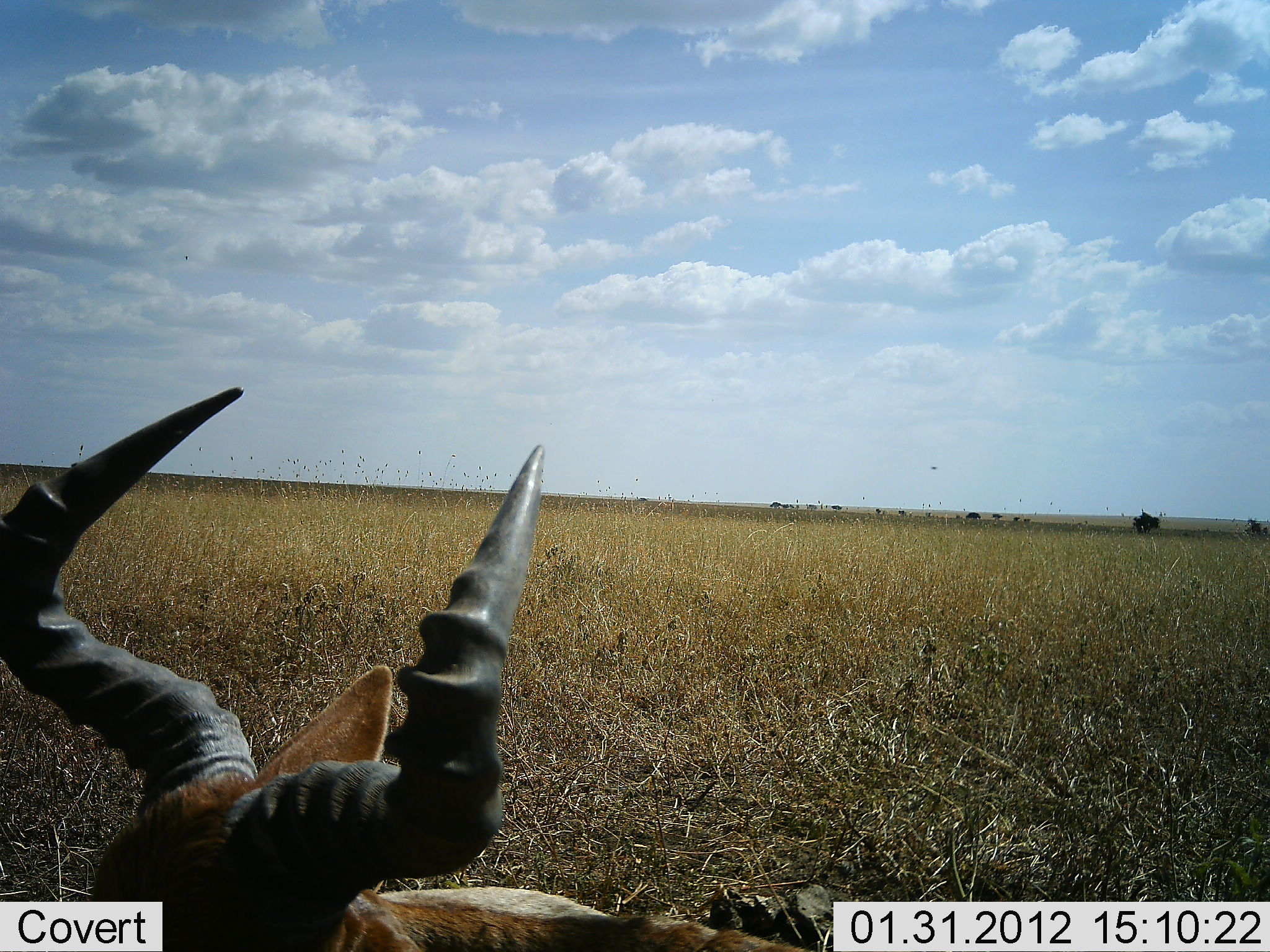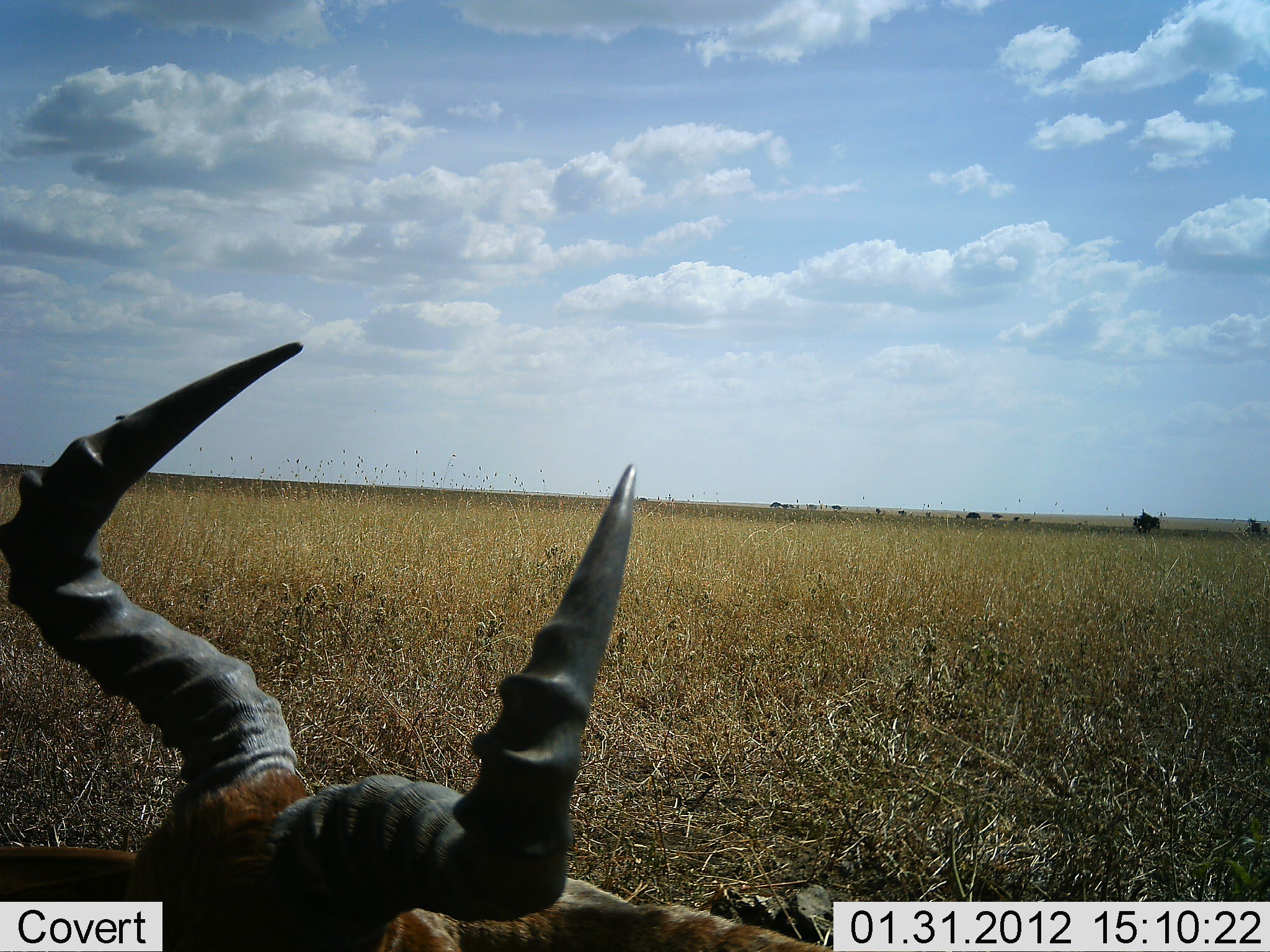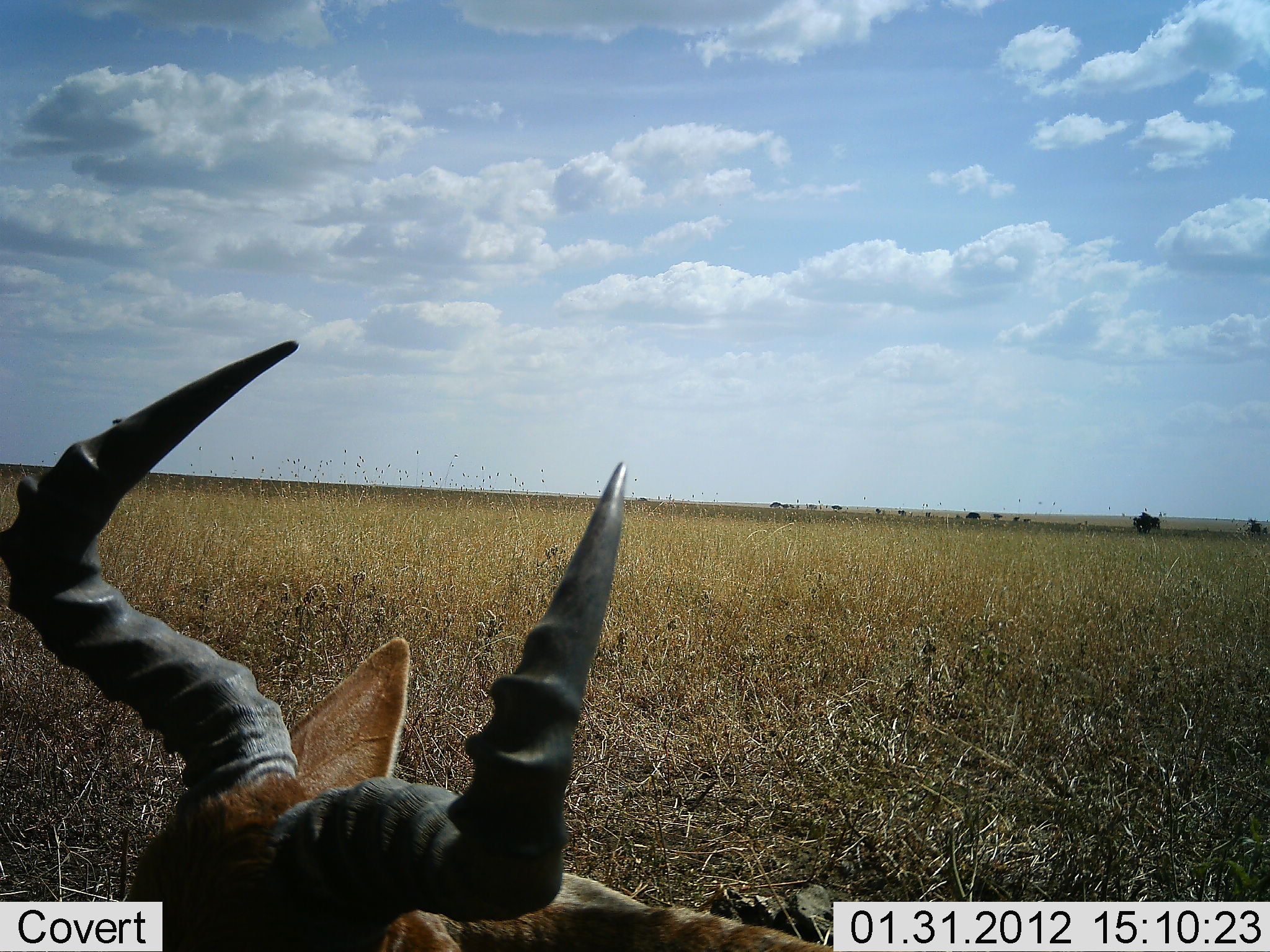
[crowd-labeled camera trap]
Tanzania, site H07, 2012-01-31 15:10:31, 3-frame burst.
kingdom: Animalia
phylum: Chordata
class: Mammalia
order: Artiodactyla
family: Bovidae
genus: Alcelaphus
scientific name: Alcelaphus buselaphus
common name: hartebeest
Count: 1.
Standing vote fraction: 24%.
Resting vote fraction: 71%.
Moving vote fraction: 6%.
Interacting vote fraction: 0%.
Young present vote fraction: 0%.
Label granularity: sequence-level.